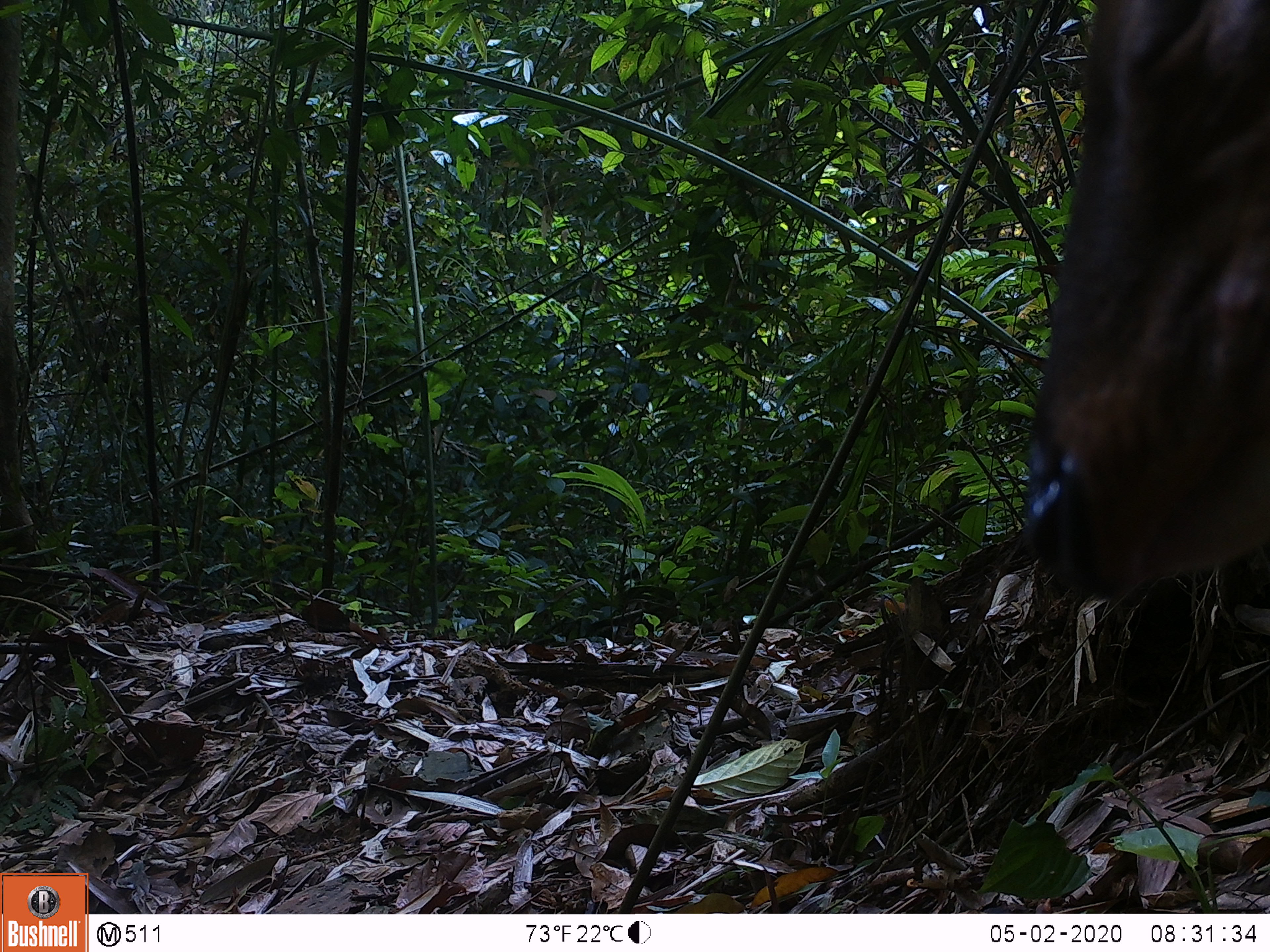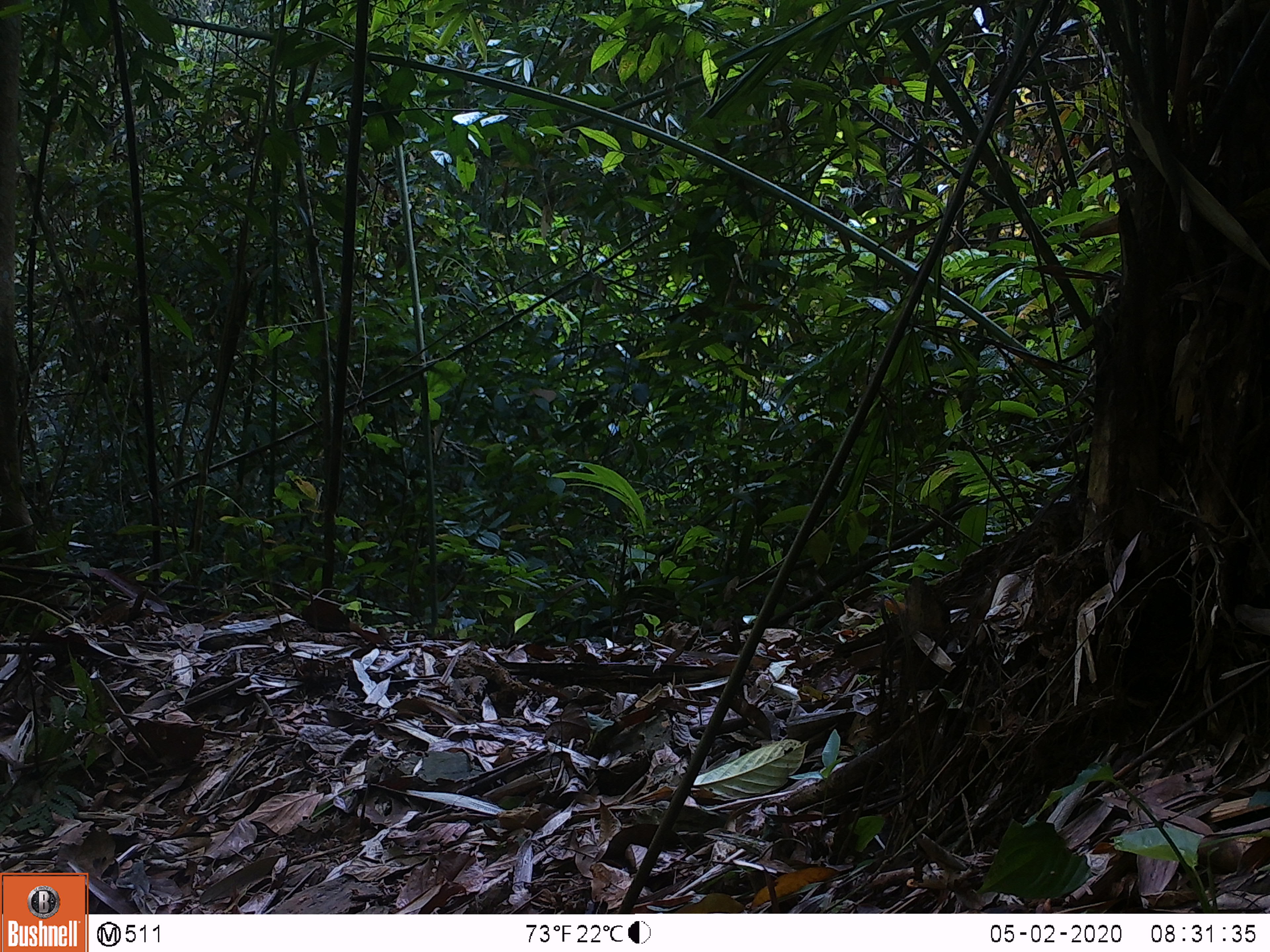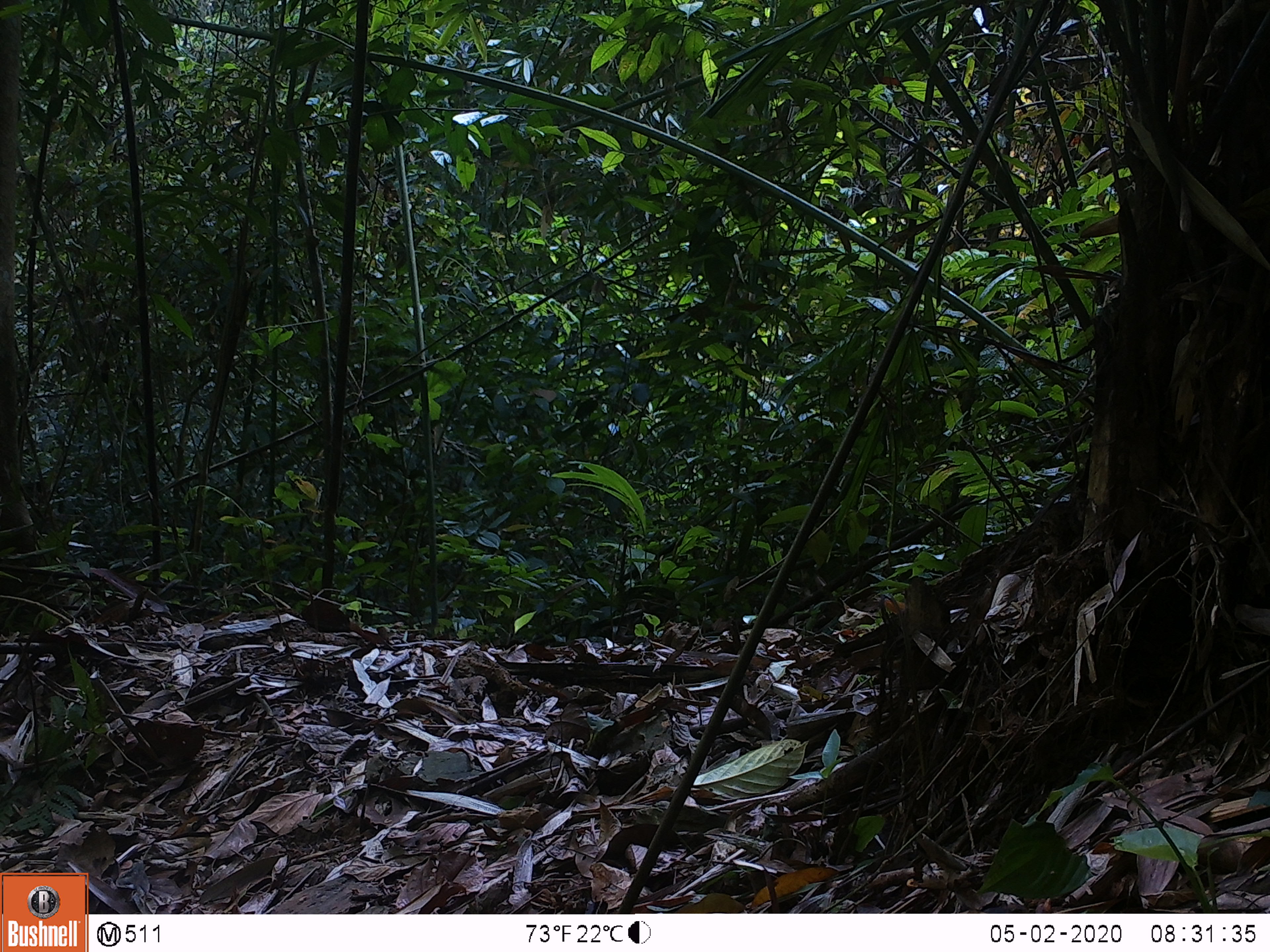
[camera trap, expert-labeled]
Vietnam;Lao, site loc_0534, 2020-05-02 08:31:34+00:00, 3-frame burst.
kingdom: Animalia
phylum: Chordata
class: Mammalia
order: Artiodactyla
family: Cervidae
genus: Muntiacus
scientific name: Muntiacus vuquangensis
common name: large-antlered muntjac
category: large antlered muntjac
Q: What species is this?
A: Large antlered muntjac (large-antlered muntjac) (Muntiacus vuquangensis).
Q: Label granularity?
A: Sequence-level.